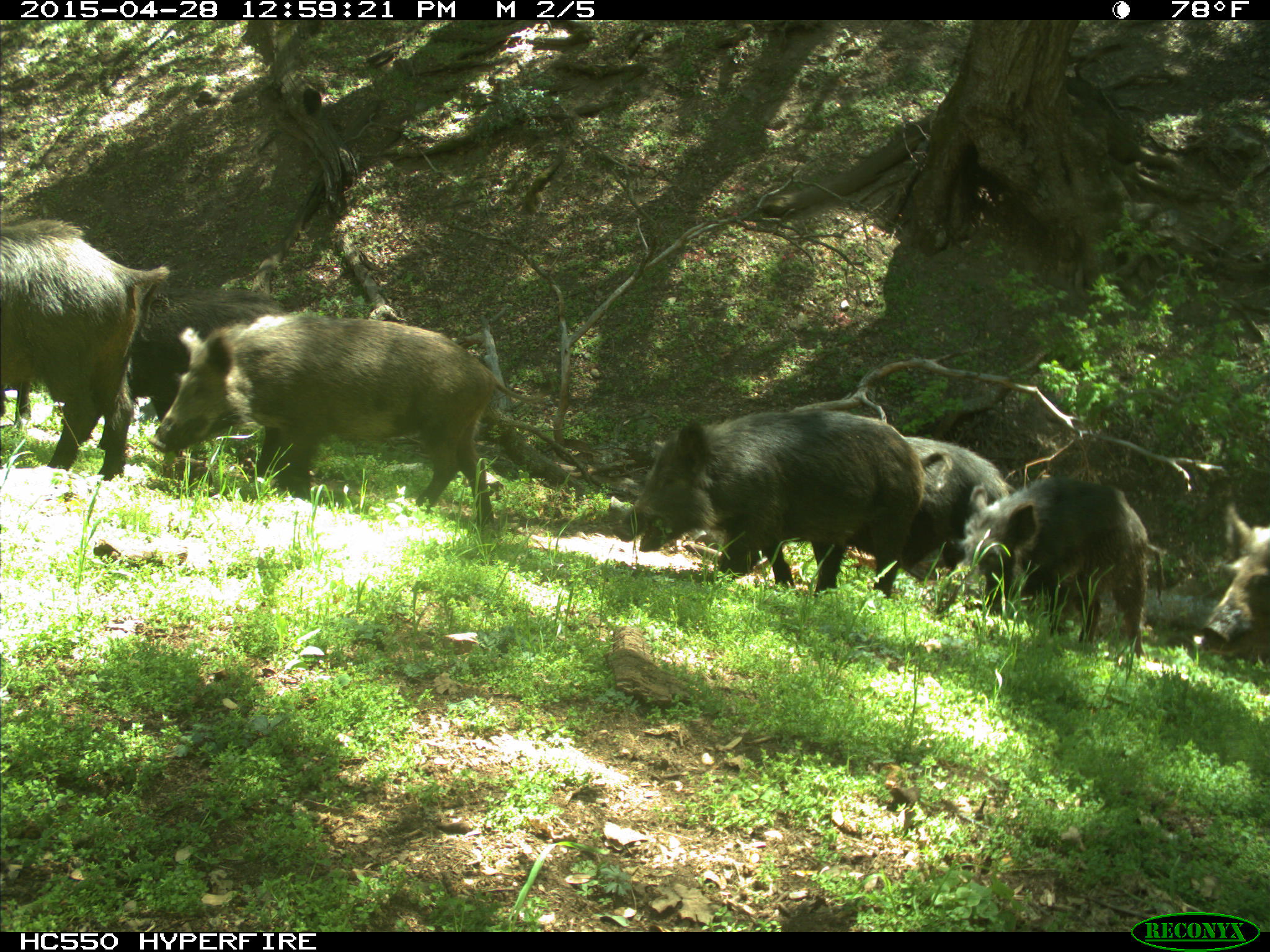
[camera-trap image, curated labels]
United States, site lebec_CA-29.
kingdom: Animalia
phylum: Chordata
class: Mammalia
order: Artiodactyla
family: Suidae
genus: Sus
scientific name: Sus scrofa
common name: wild boar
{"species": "Sus scrofa (wild boar)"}